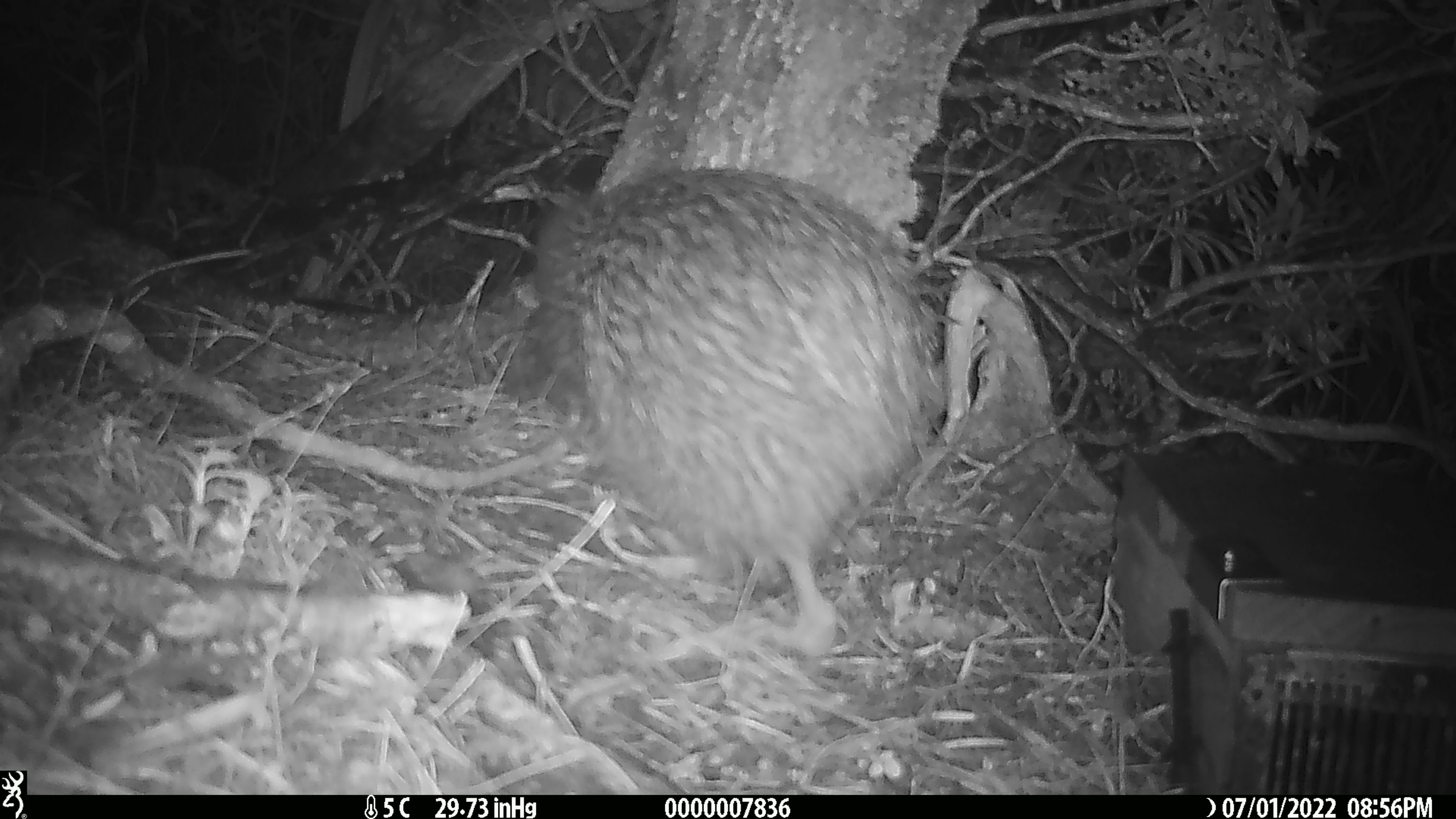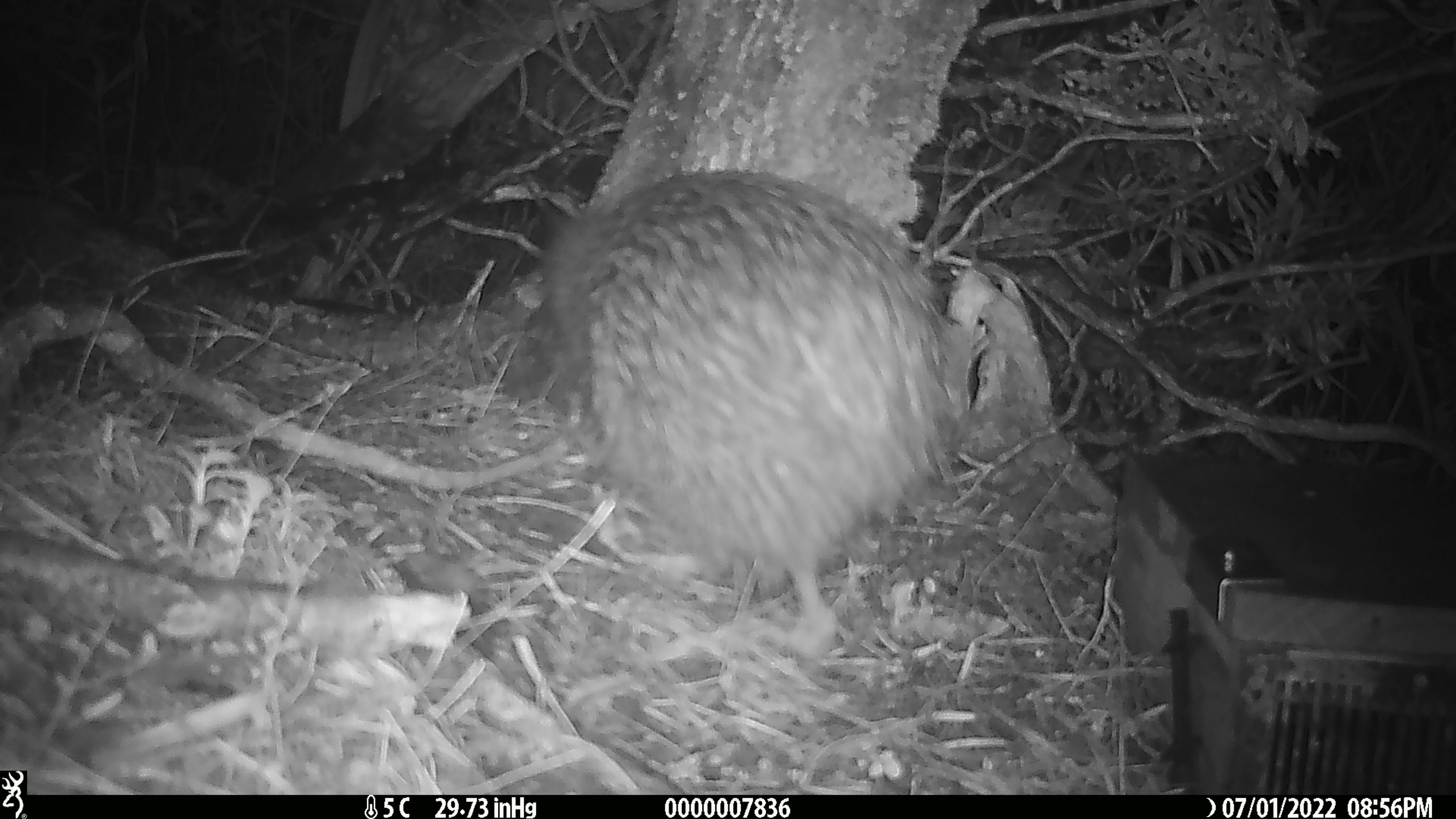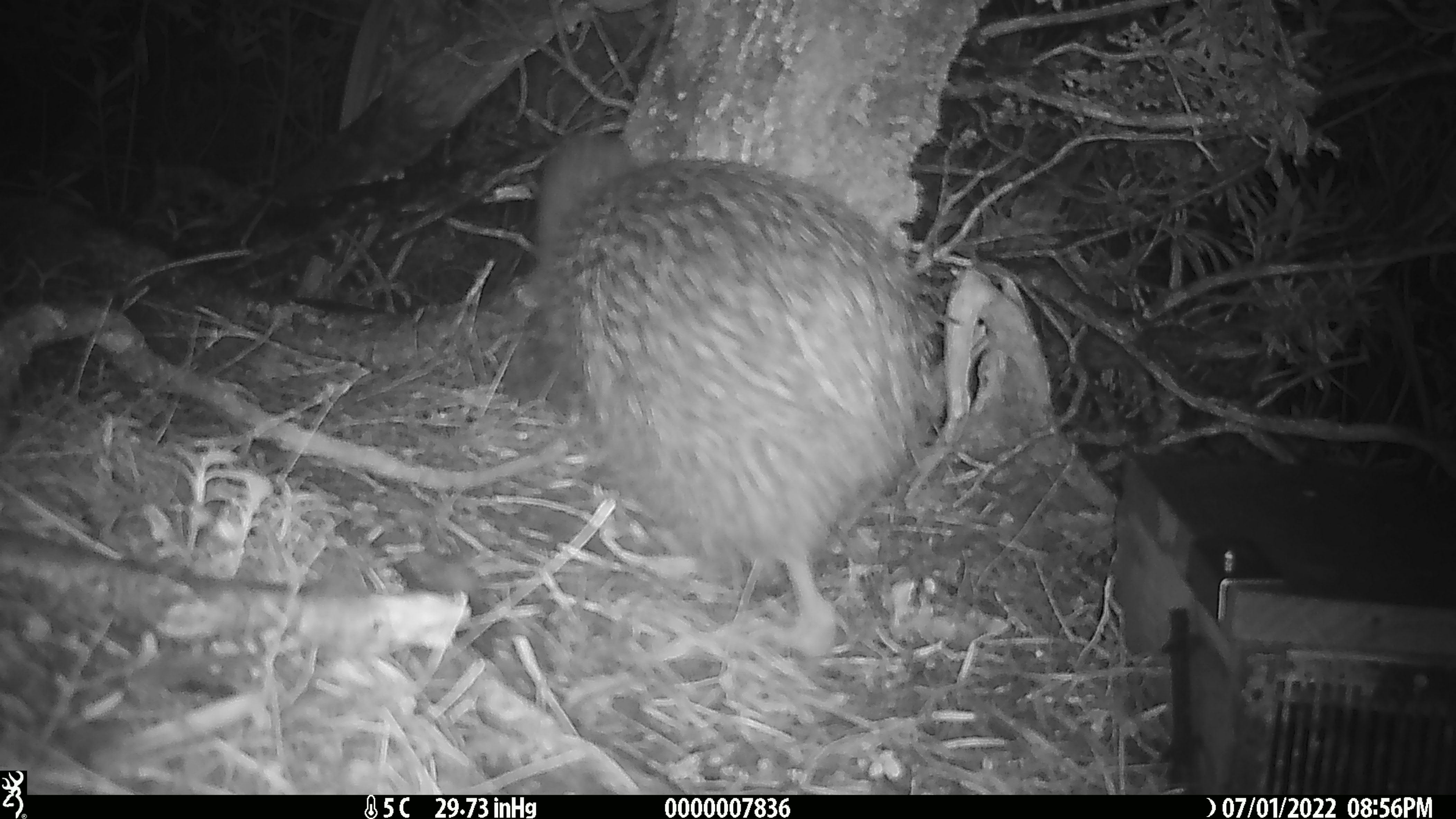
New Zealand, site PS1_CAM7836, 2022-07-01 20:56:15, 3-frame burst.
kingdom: Animalia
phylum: Chordata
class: Aves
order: Apterygiformes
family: Apterygidae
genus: Apteryx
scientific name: Apteryx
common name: kiwi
Kiwi (Apteryx).